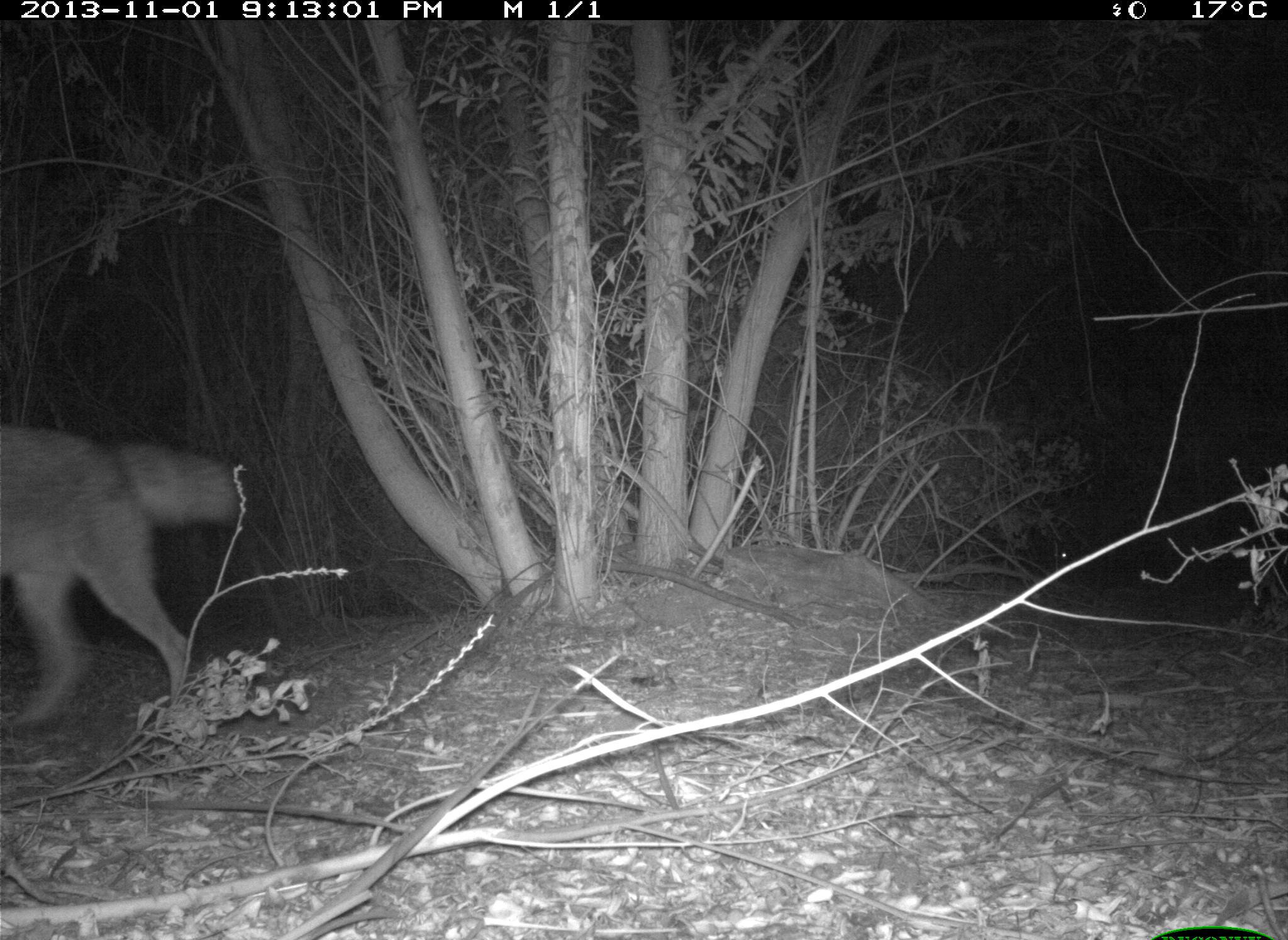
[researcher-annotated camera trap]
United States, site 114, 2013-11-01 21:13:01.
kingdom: Animalia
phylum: Chordata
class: Mammalia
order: Carnivora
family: Canidae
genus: Canis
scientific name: Canis latrans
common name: coyote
Coyote (Canis latrans).